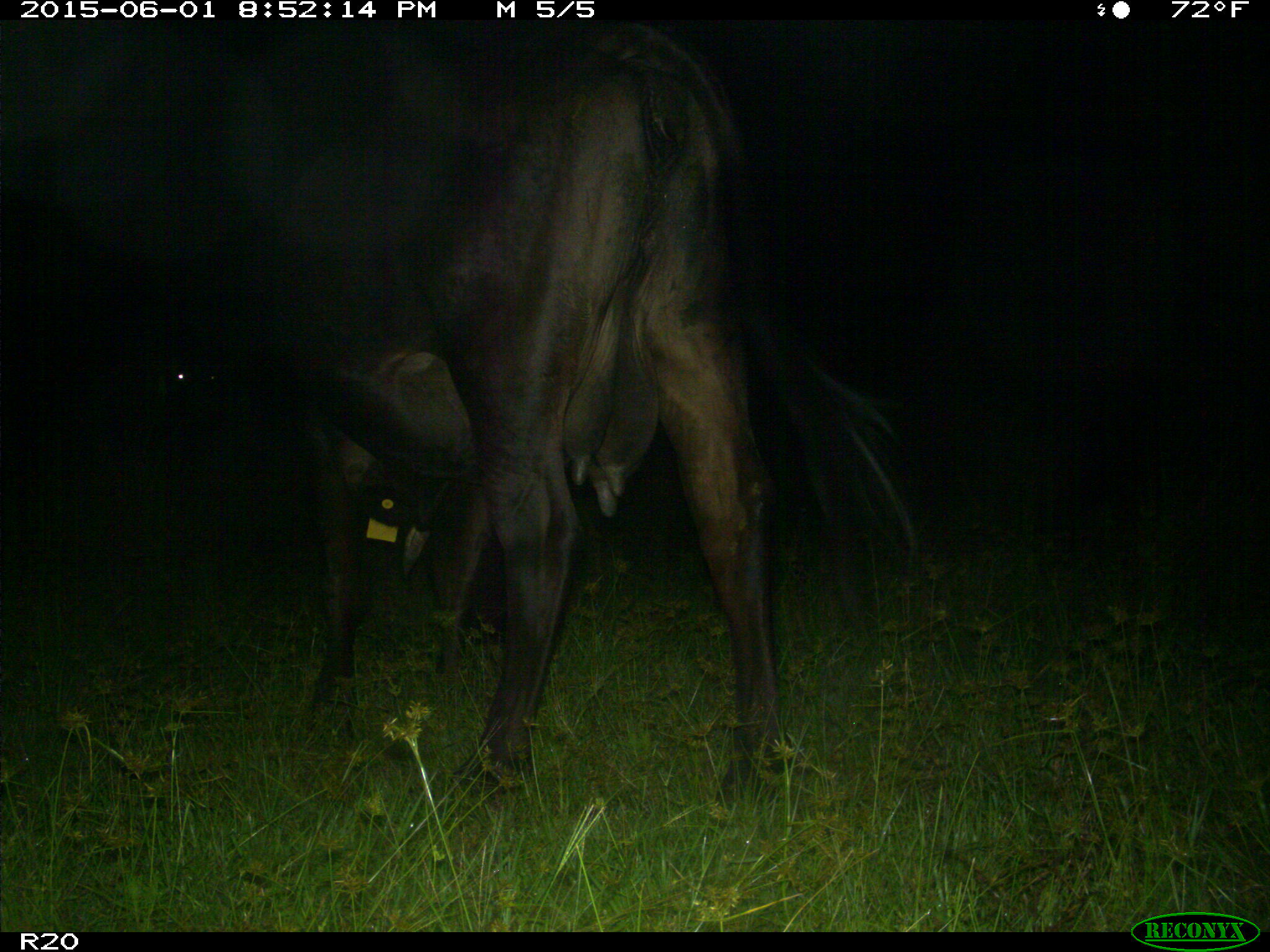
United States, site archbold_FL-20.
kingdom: Animalia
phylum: Chordata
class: Mammalia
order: Artiodactyla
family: Bovidae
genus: Bos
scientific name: Bos taurus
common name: domestic cow